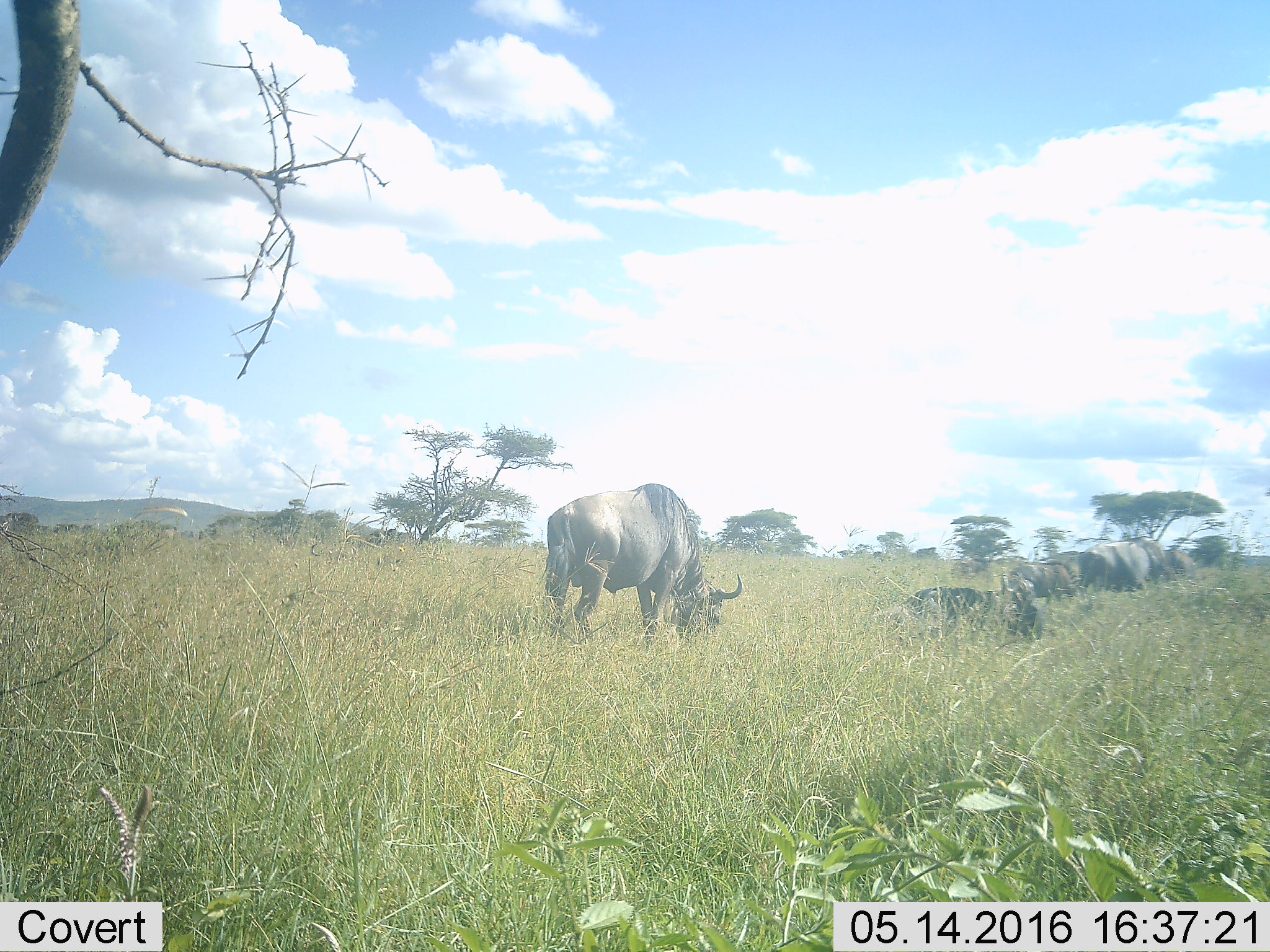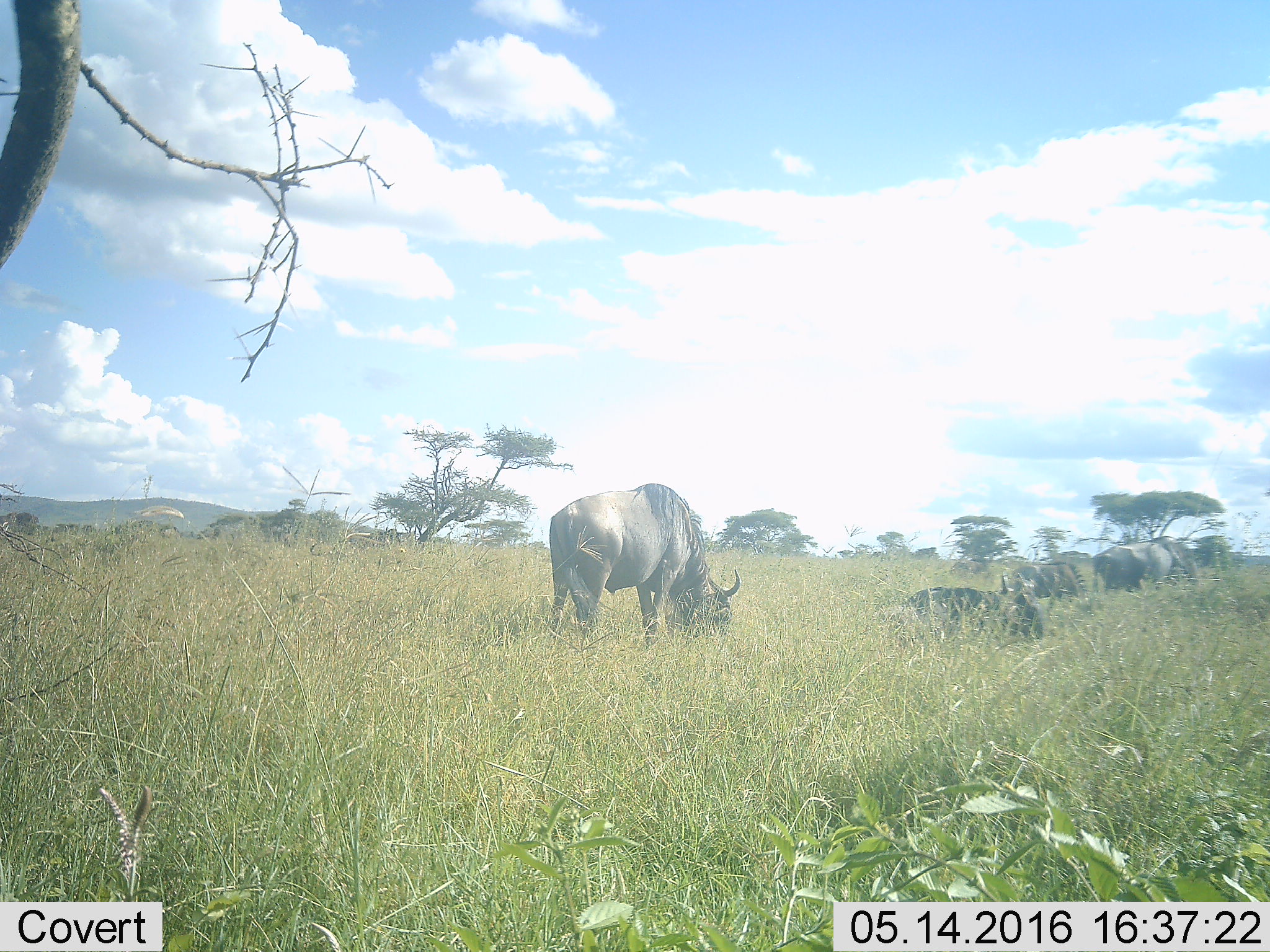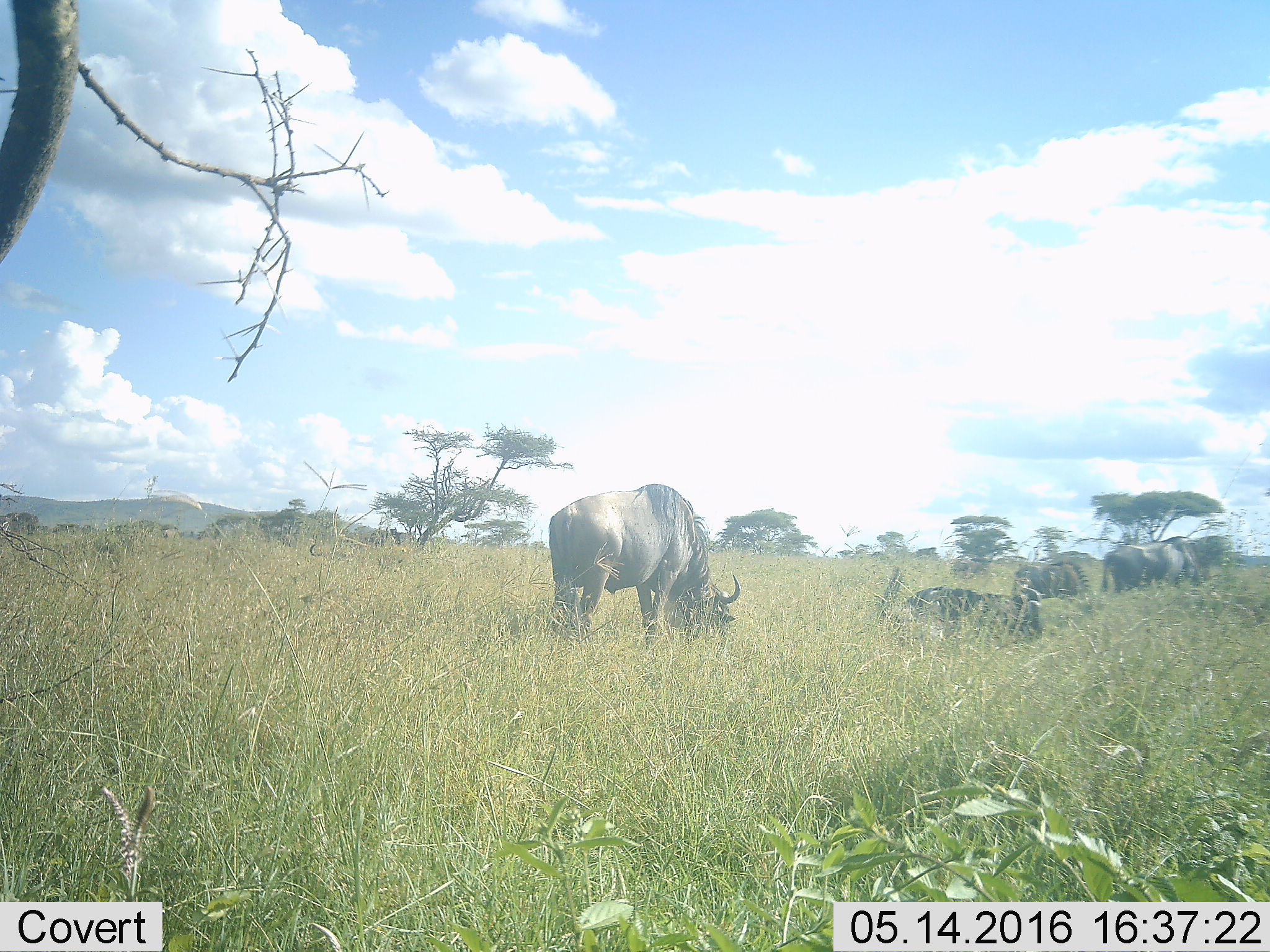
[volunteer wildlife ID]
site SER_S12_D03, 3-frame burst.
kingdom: Animalia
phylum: Chordata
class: Mammalia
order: Artiodactyla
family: Bovidae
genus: Connochaetes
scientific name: Connochaetes taurinus taurinus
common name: blue wildebeest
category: wildebeestblue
Wildebeestblue (blue wildebeest) (Connochaetes taurinus taurinus), count 5. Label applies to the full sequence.